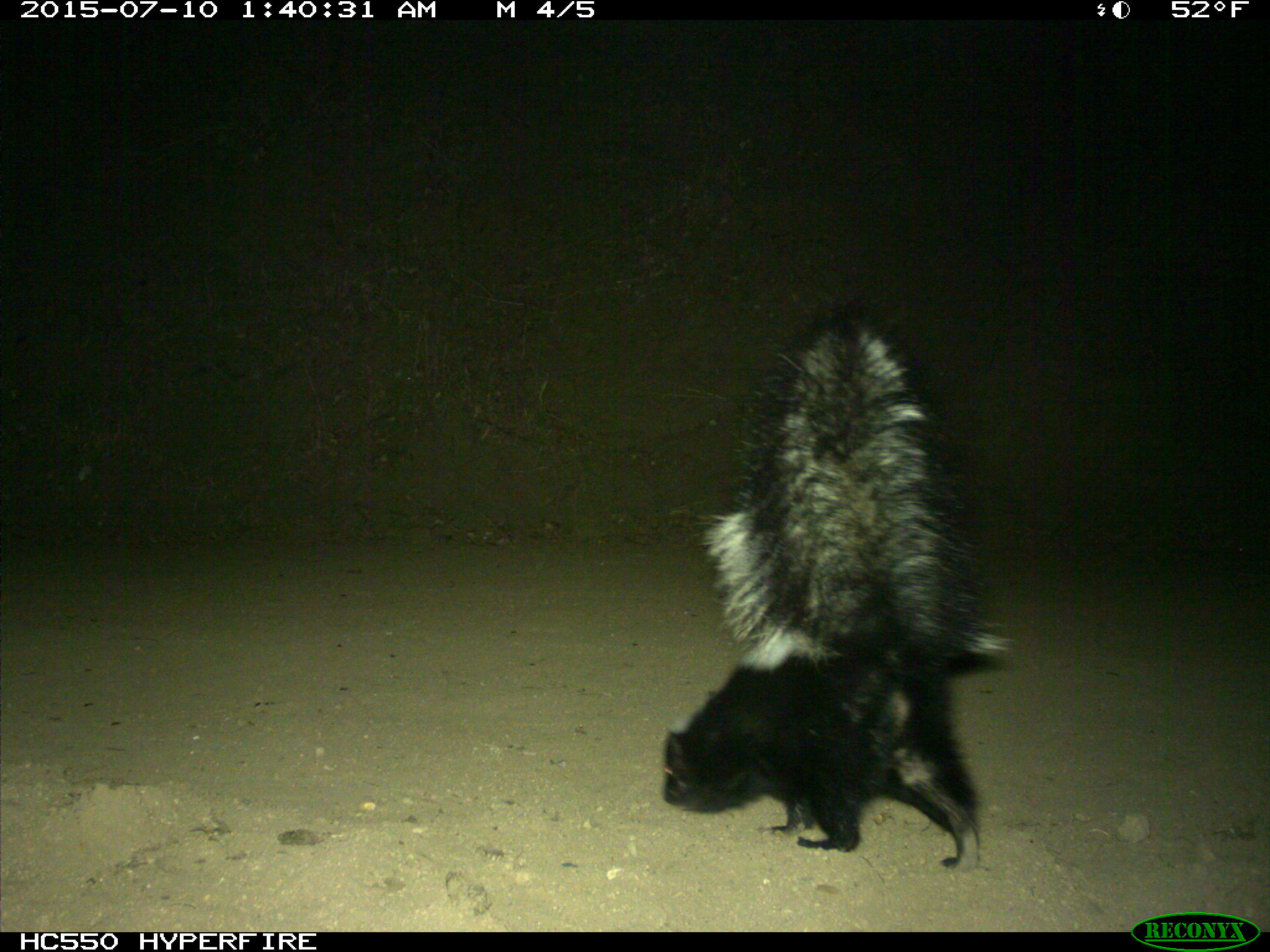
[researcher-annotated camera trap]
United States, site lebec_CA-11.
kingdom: Animalia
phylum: Chordata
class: Mammalia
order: Carnivora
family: Mephitidae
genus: Mephitis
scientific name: Mephitis mephitis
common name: striped skunk